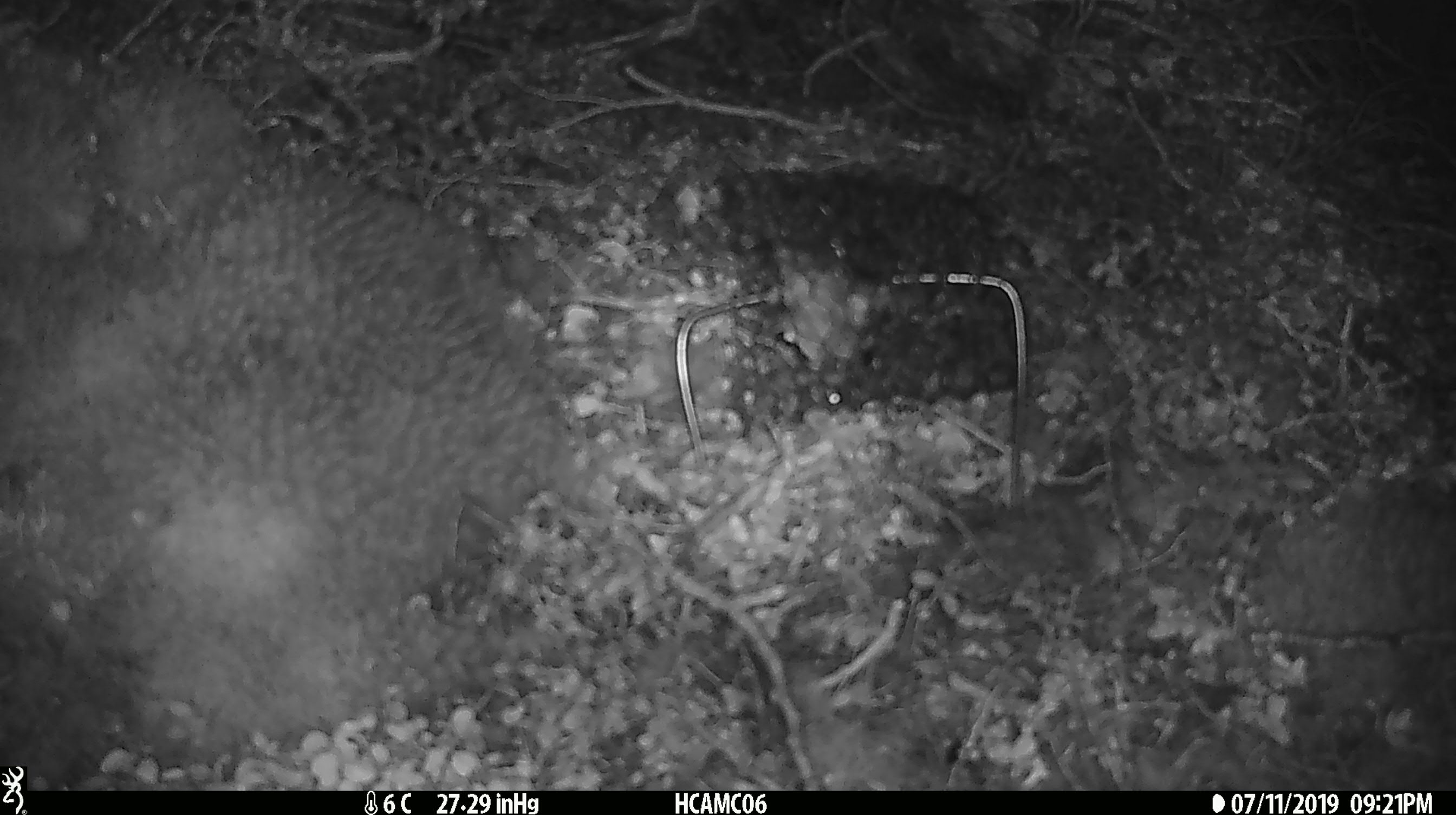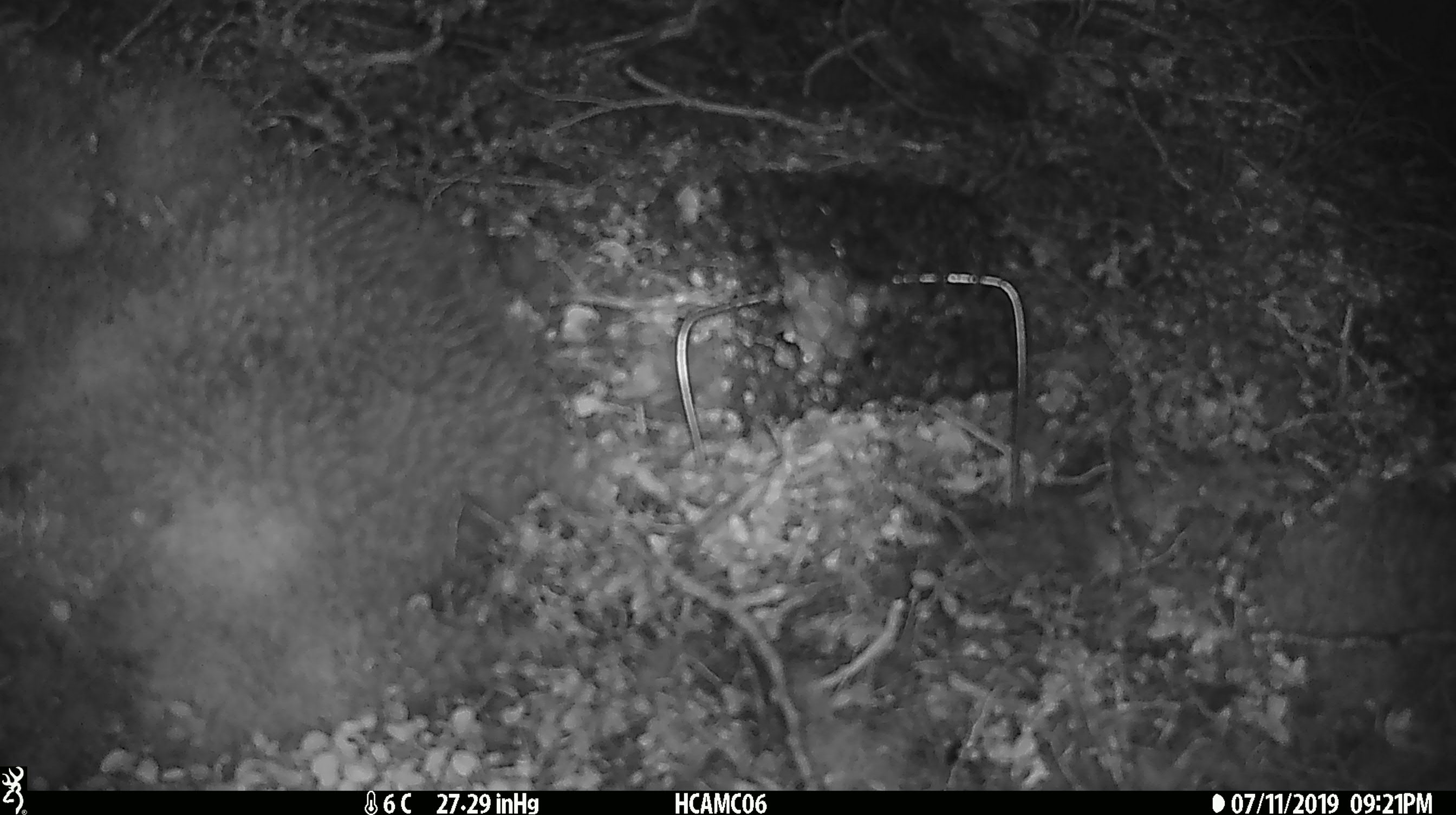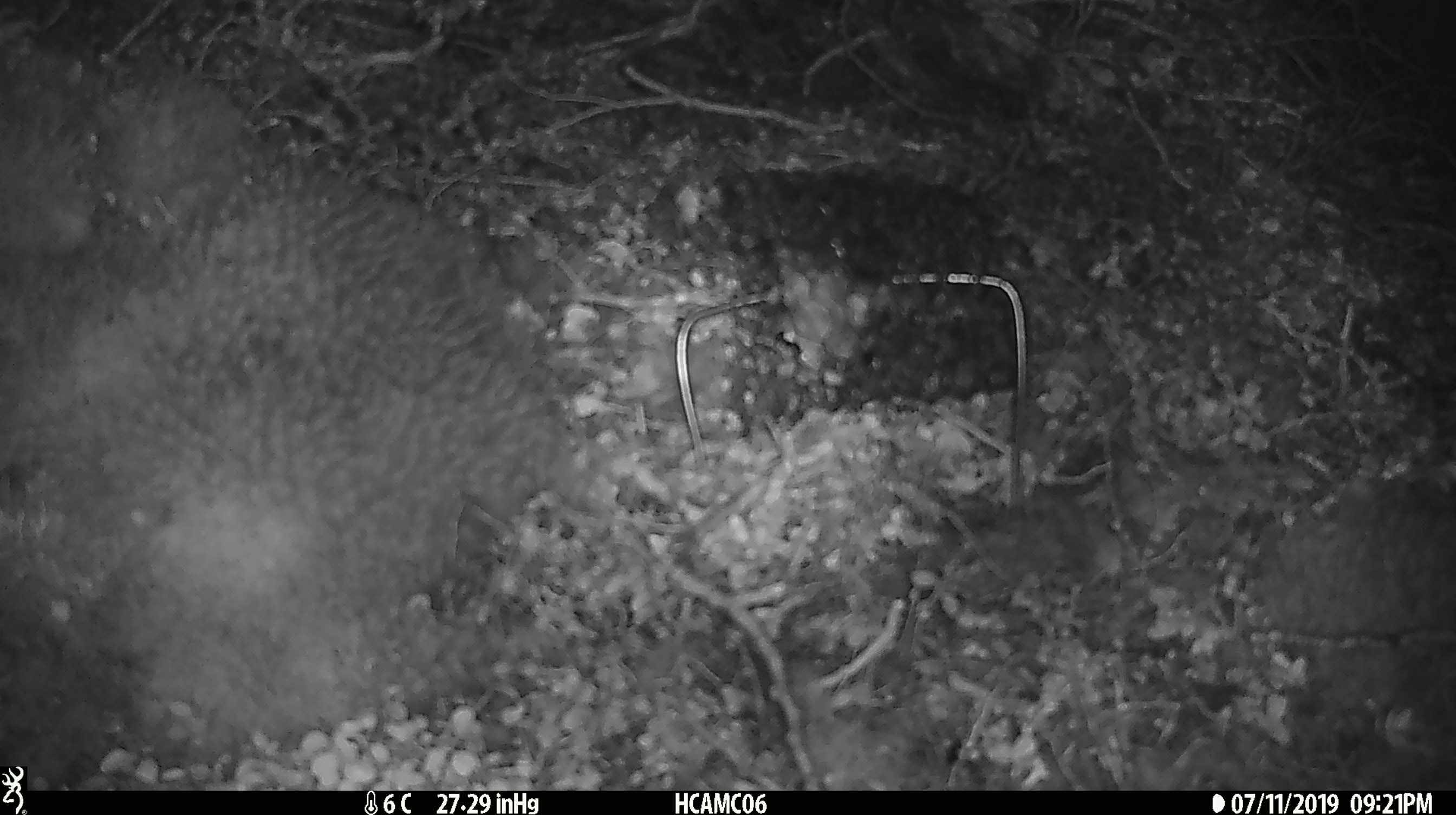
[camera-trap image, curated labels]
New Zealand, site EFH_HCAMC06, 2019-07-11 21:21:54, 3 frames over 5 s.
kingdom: Animalia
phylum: Chordata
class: Mammalia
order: Rodentia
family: Muridae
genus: Mus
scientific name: Mus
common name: mouse